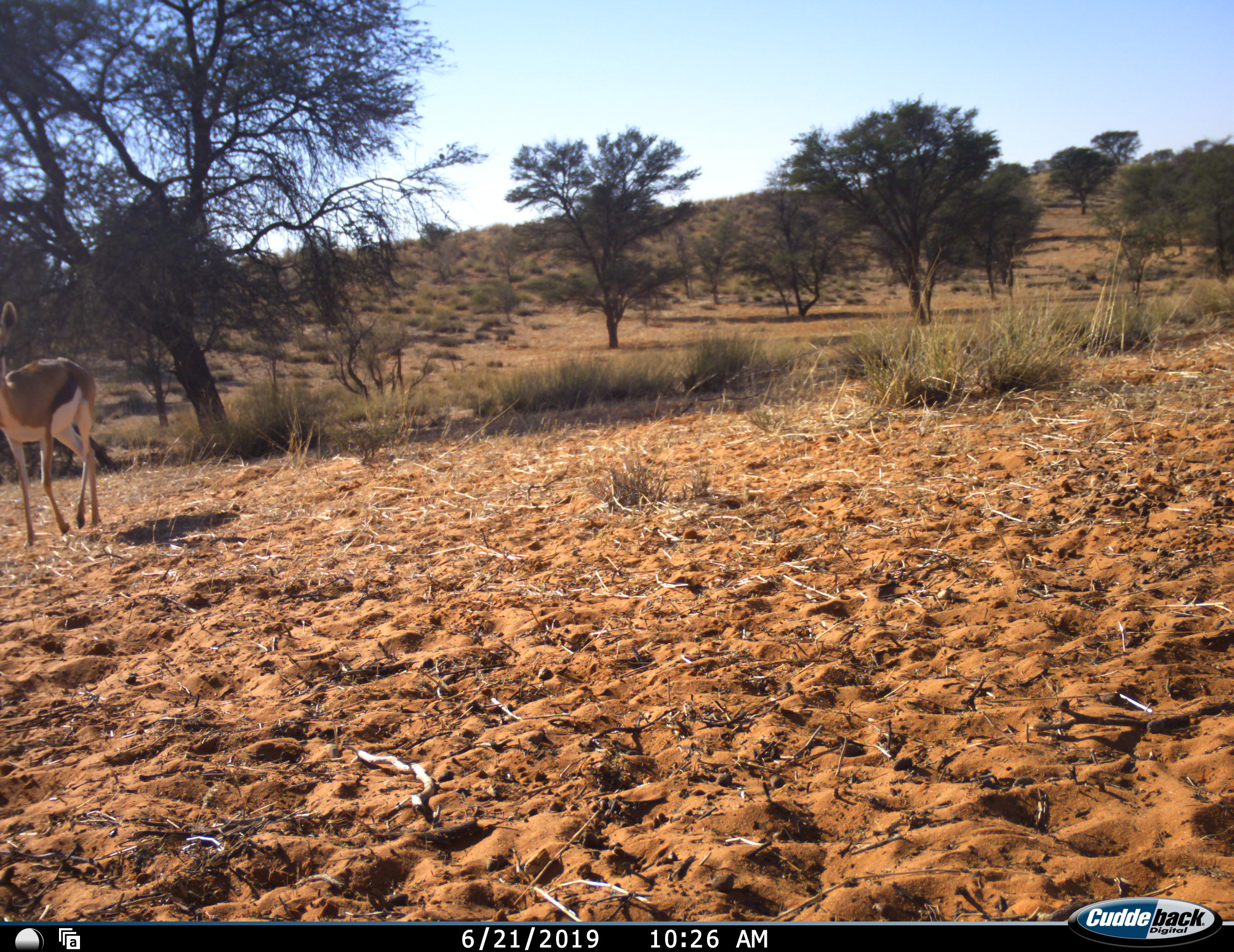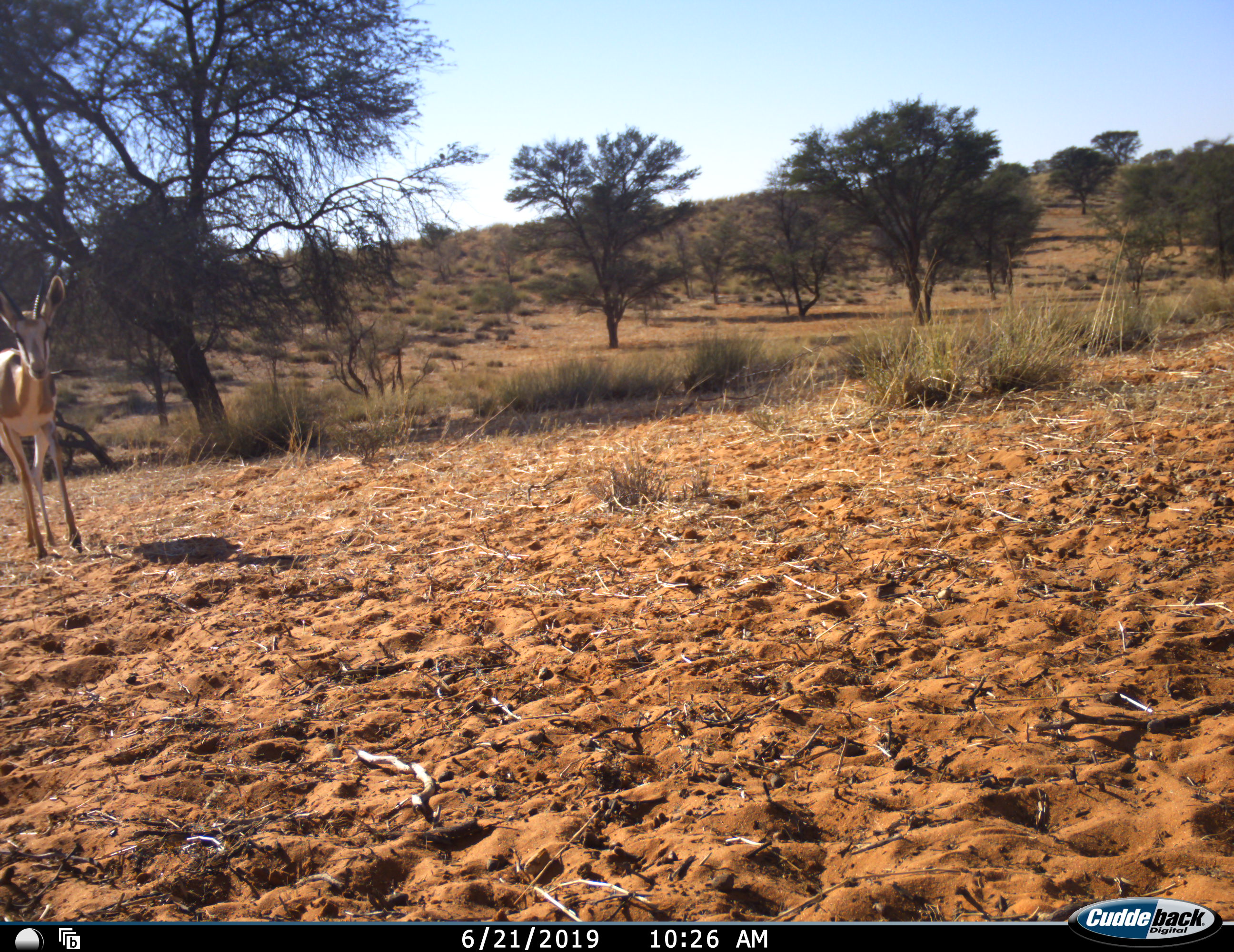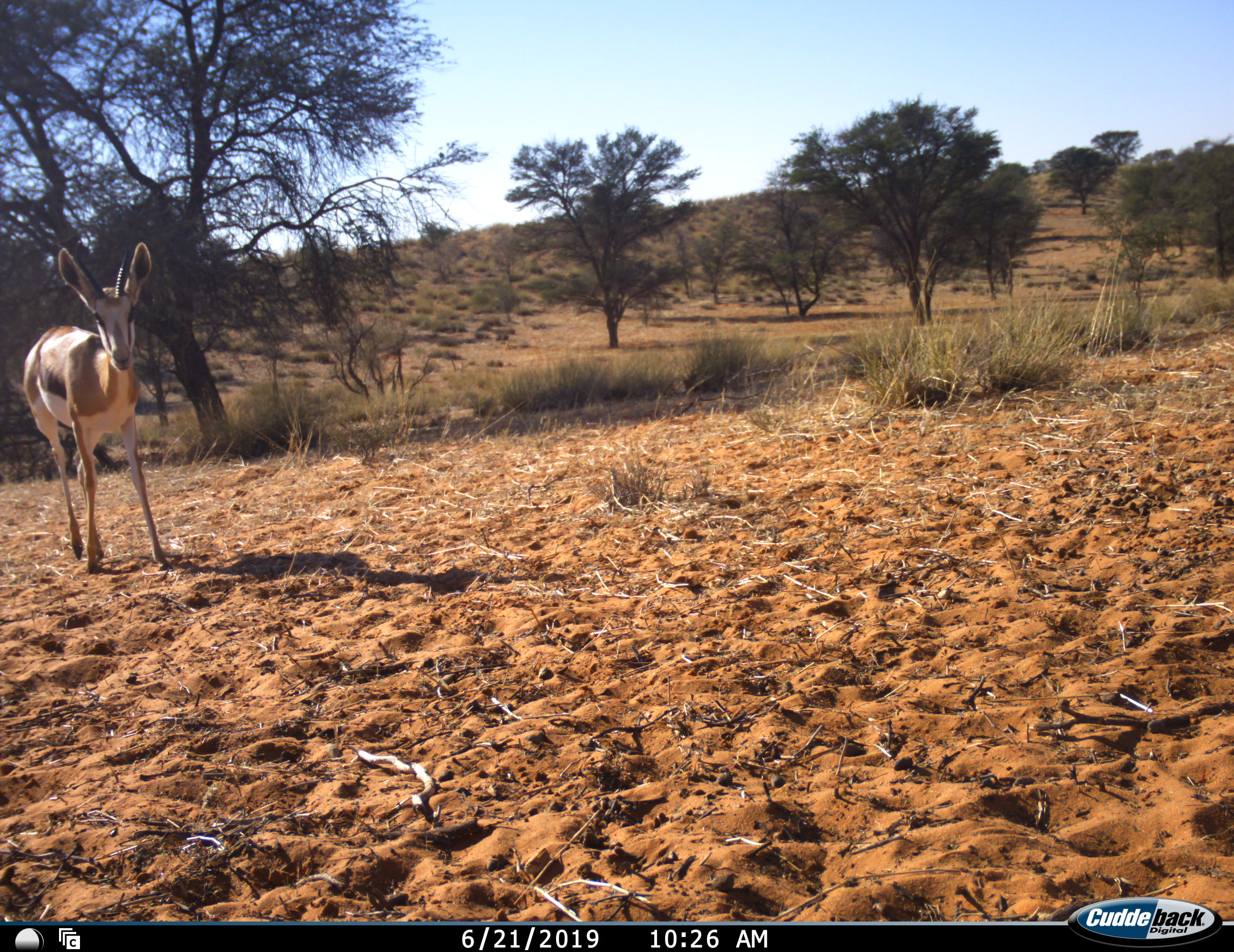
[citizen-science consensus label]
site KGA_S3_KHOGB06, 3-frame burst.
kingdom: Animalia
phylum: Chordata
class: Mammalia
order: Artiodactyla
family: Bovidae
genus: Antidorcas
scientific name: Antidorcas marsupialis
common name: springbok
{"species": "springbok (Antidorcas marsupialis)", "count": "1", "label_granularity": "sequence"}